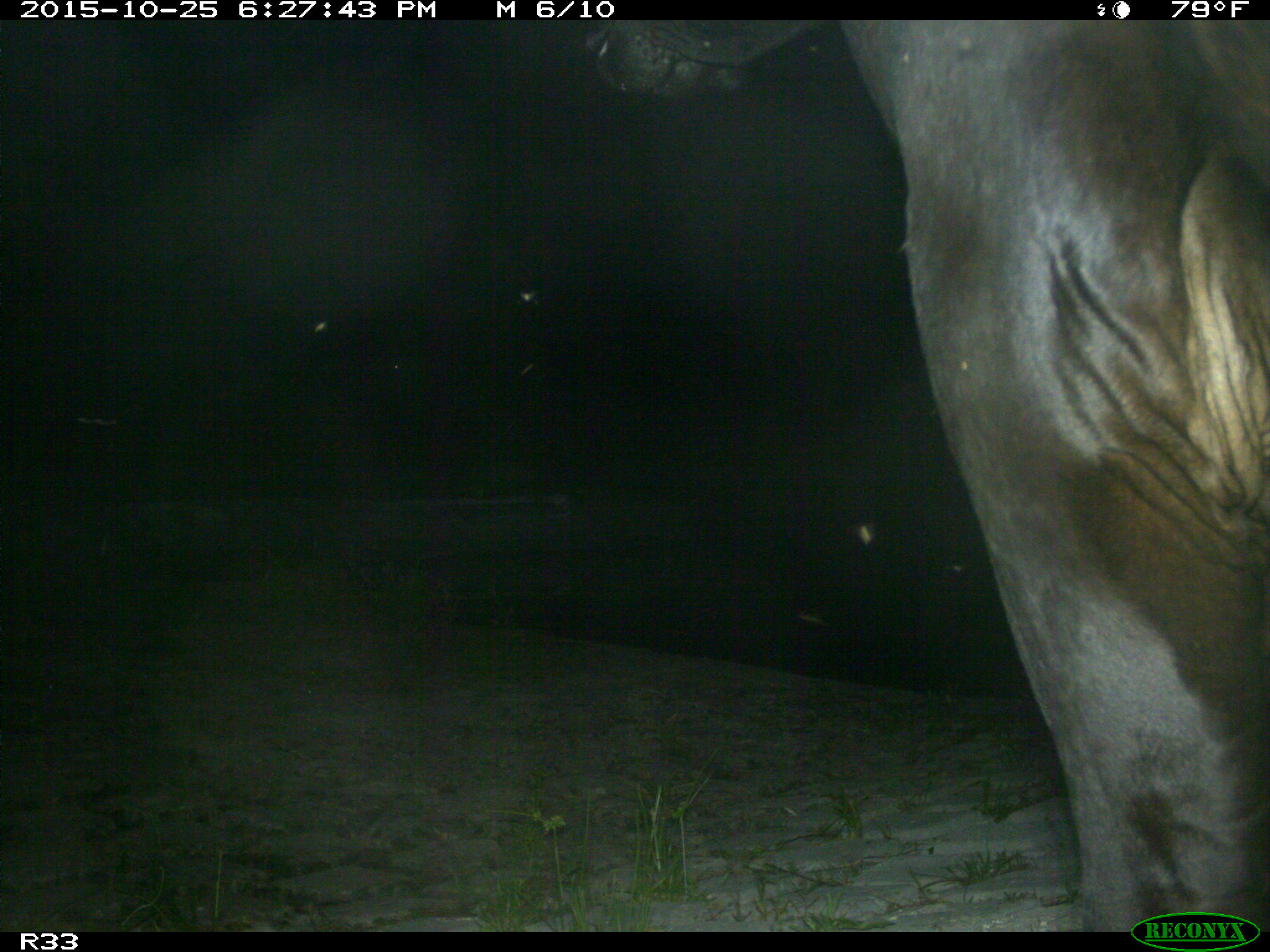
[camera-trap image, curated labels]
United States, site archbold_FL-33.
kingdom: Animalia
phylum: Chordata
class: Mammalia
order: Artiodactyla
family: Bovidae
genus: Bos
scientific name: Bos taurus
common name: domestic cow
Bos taurus (domestic cow).